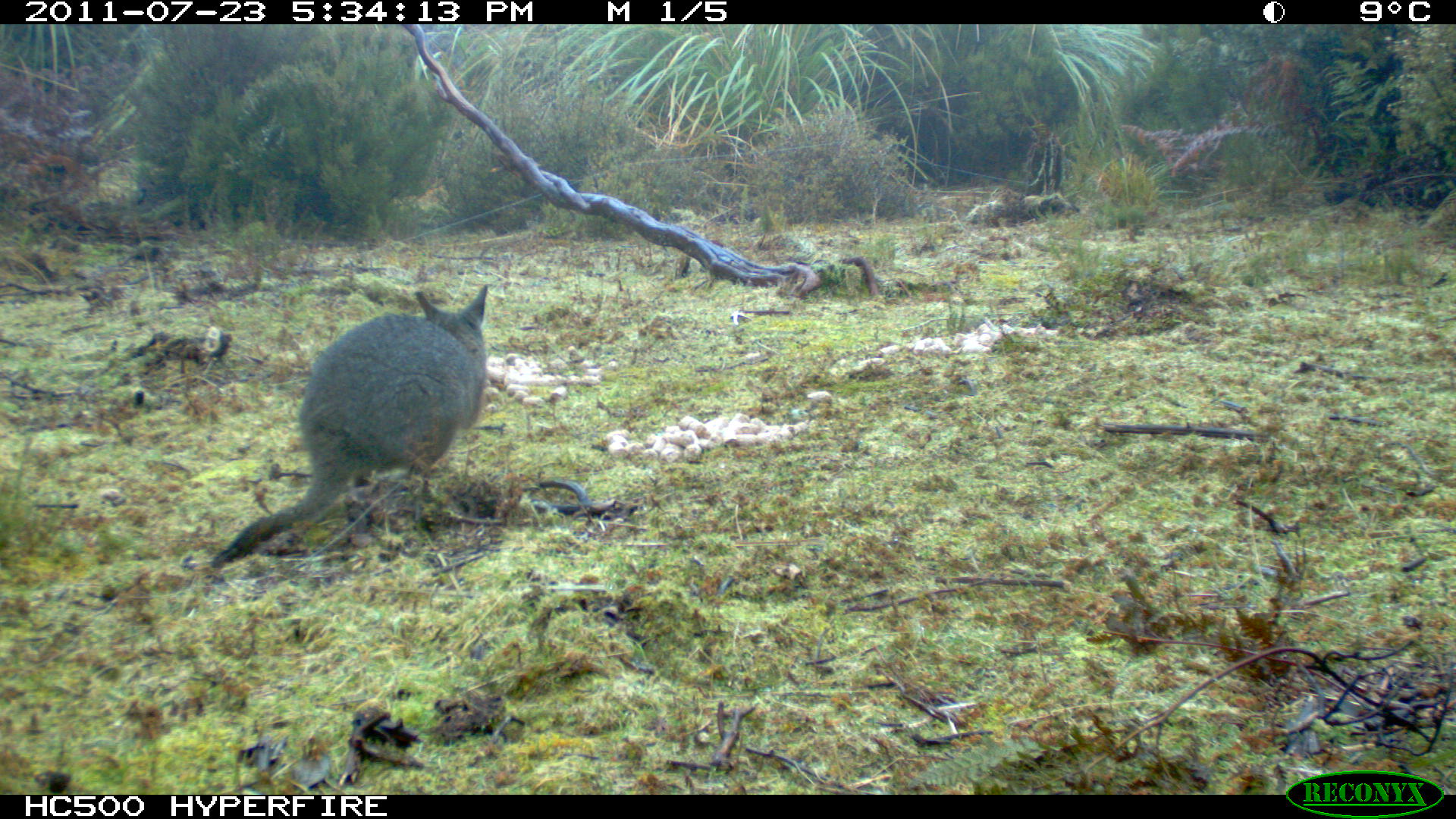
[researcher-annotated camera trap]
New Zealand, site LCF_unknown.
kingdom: Animalia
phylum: Chordata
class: Mammalia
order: Diprotodontia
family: Macropodidae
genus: Notamacropus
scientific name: Notamacropus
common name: wallaby